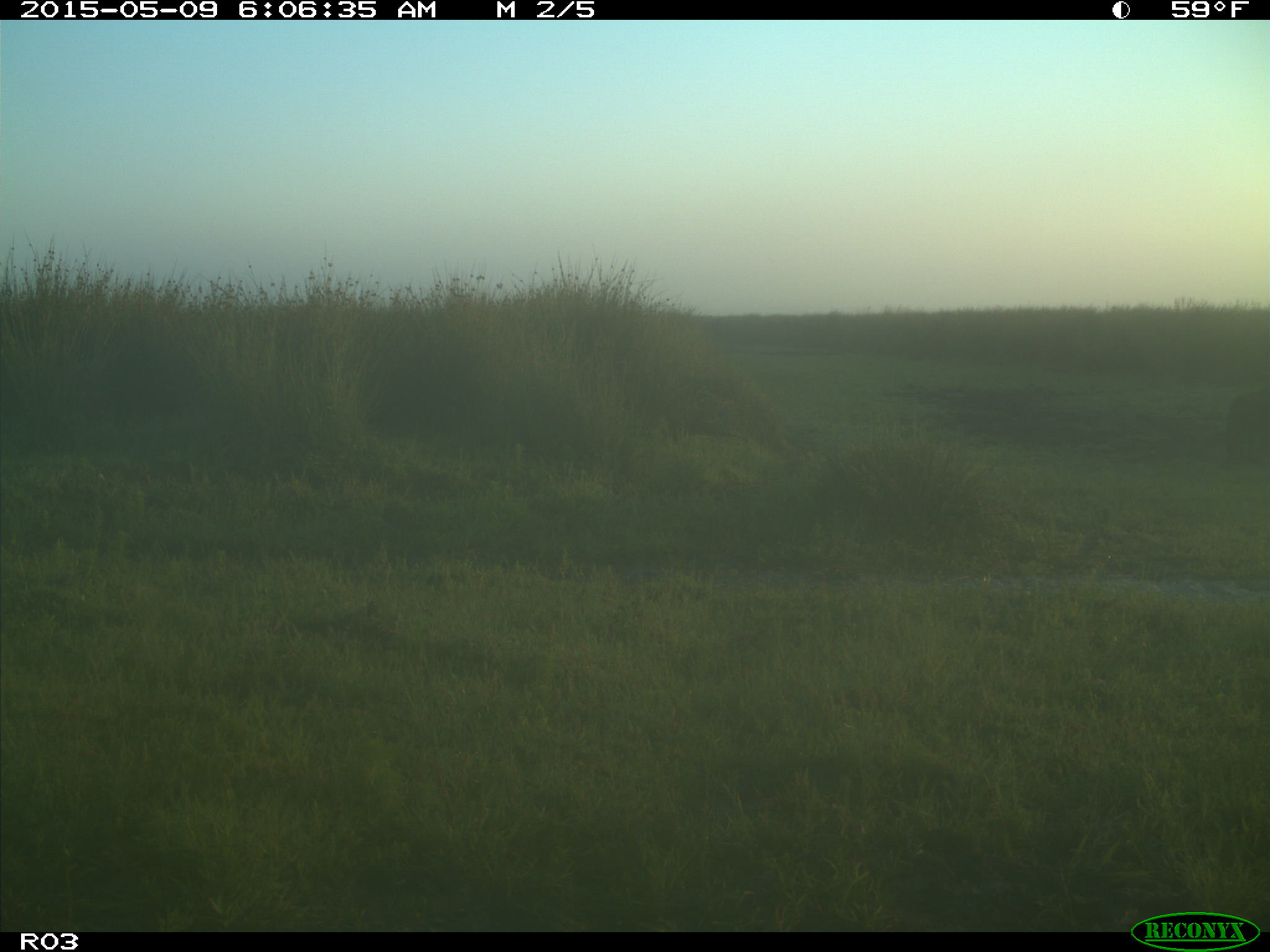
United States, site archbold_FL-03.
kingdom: Animalia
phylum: Chordata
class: Mammalia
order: Artiodactyla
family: Bovidae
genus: Bos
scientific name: Bos taurus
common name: domestic cow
Bos taurus (domestic cow).